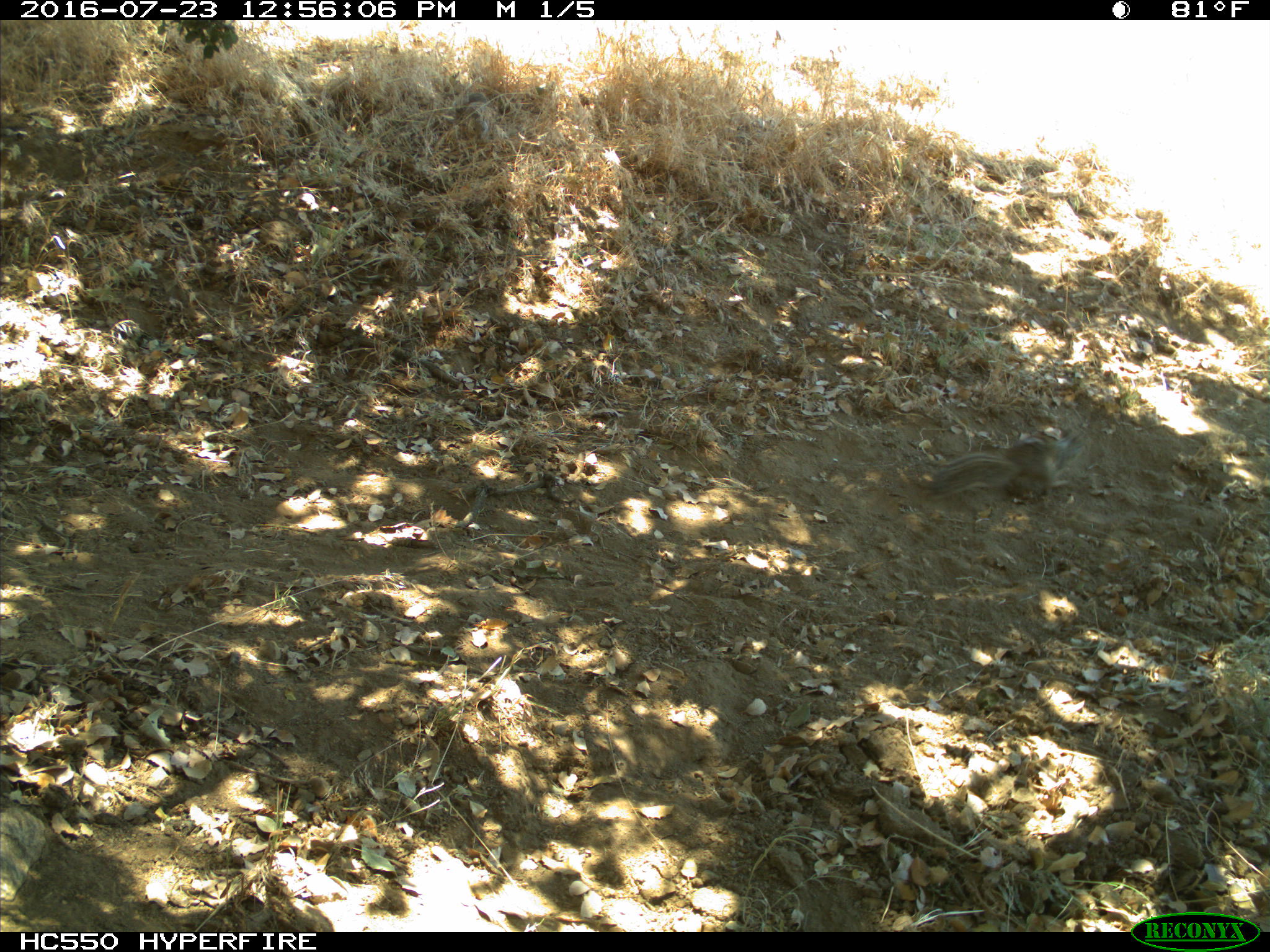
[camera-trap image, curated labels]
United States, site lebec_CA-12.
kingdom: Animalia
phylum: Chordata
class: Mammalia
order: Rodentia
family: Sciuridae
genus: Otospermophilus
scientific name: Otospermophilus beecheyi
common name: california ground squirrel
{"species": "Otospermophilus beecheyi (california ground squirrel)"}